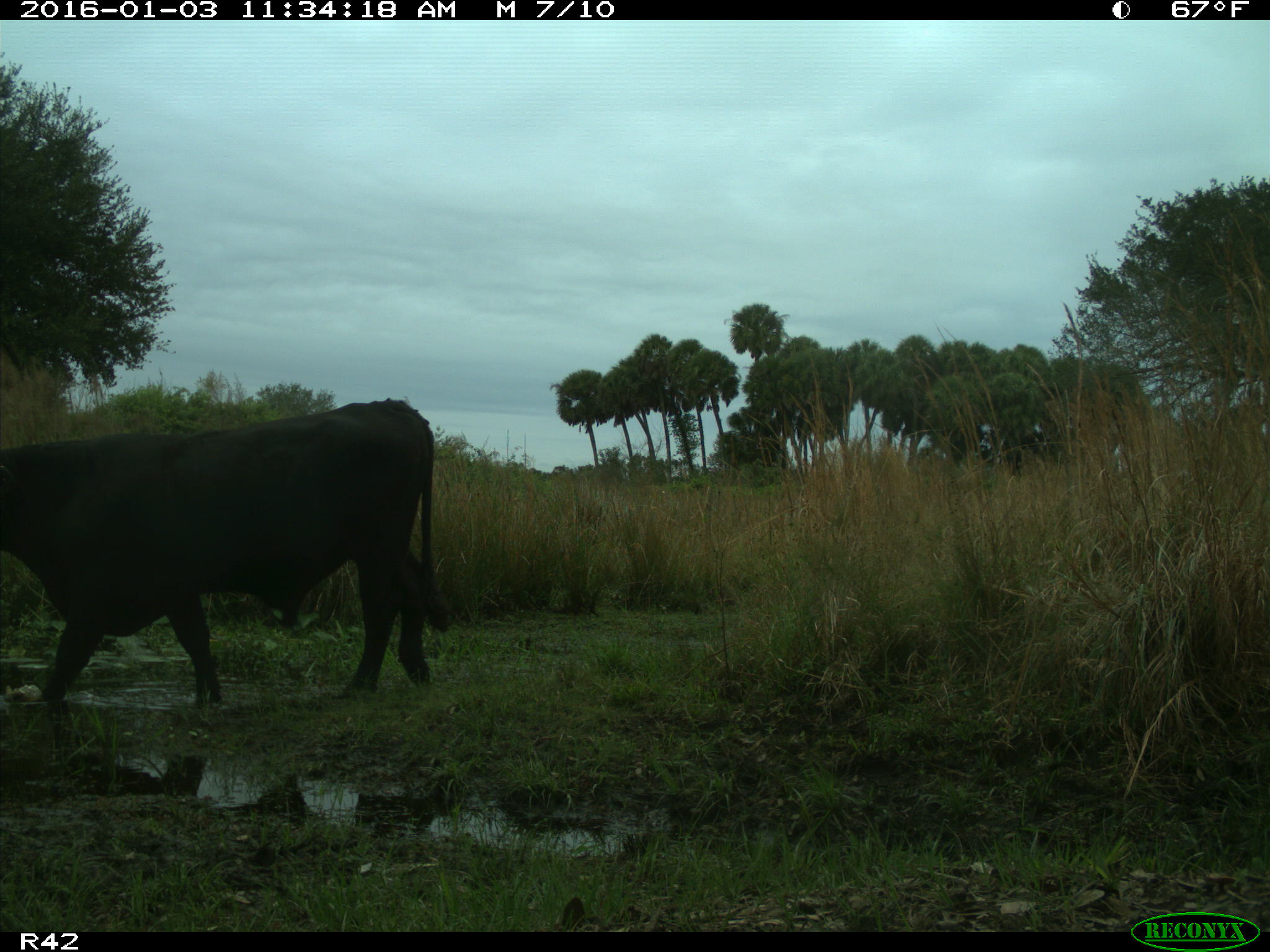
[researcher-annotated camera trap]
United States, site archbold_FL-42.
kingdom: Animalia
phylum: Chordata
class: Mammalia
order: Artiodactyla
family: Bovidae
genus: Bos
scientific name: Bos taurus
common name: domestic cow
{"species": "Bos taurus (domestic cow)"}